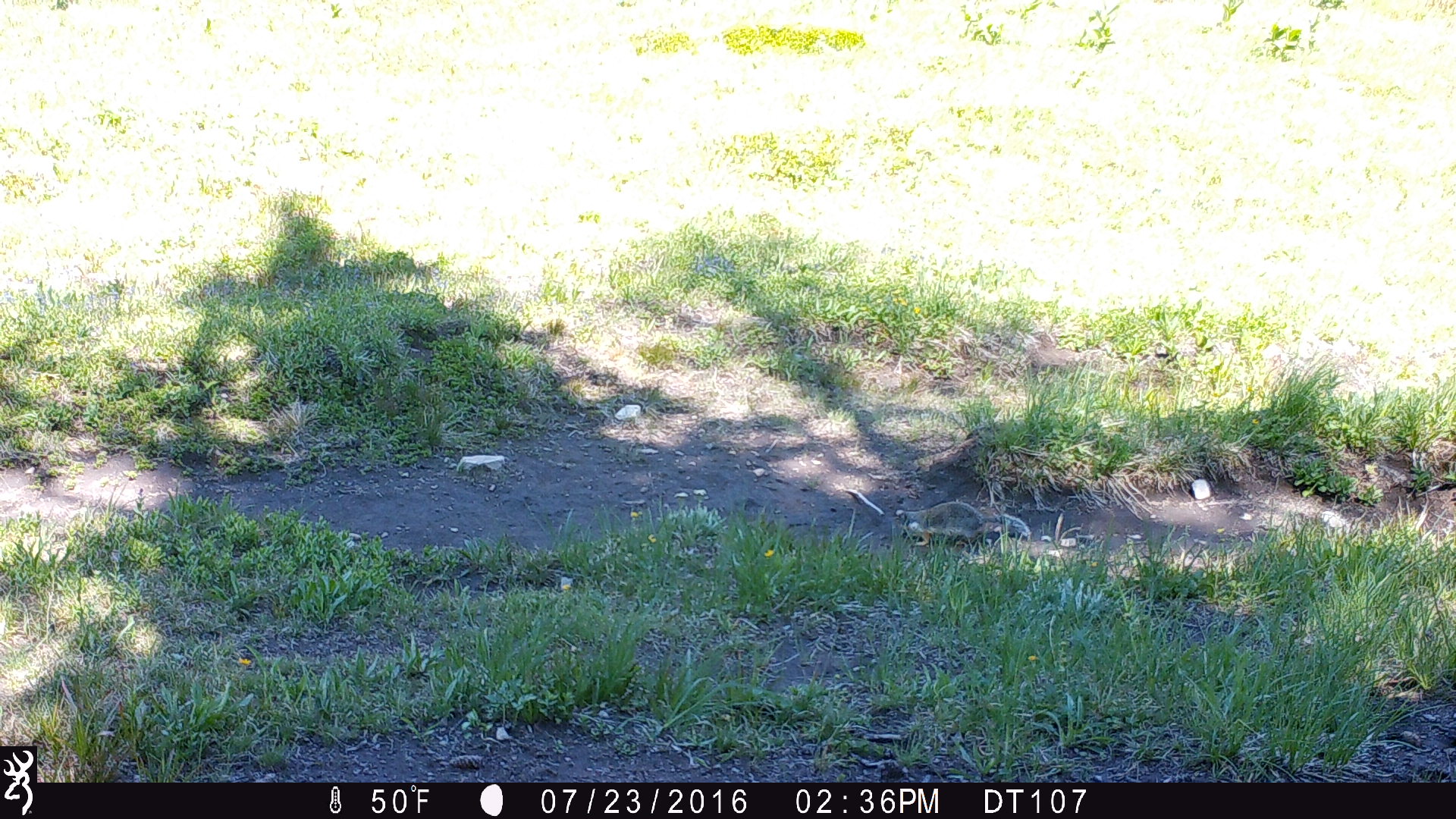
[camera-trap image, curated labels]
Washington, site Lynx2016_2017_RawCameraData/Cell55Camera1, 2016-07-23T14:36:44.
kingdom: Animalia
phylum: Chordata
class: Mammalia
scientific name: Mammalia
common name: small mammal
Small mammal (Mammalia). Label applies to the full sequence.